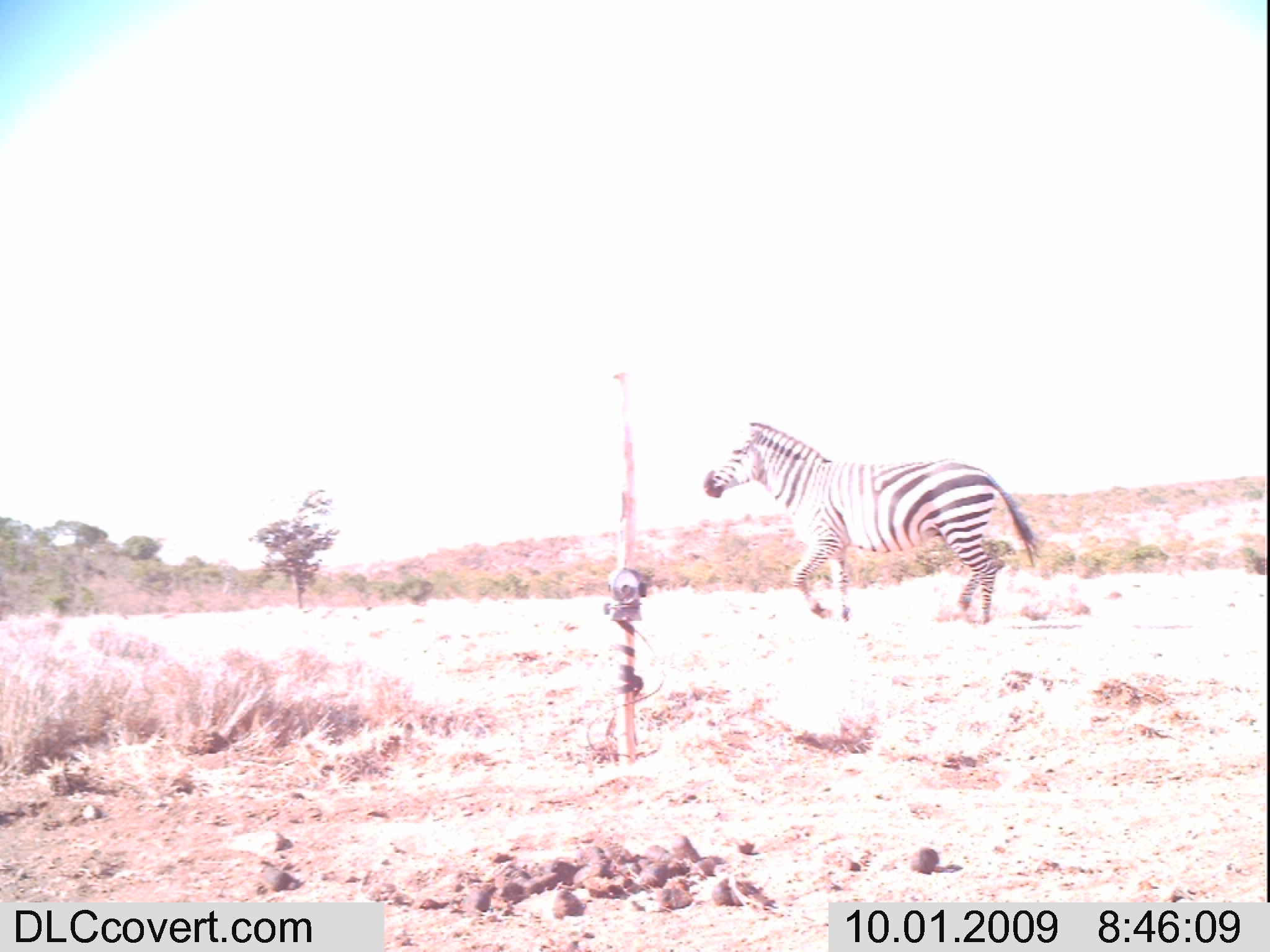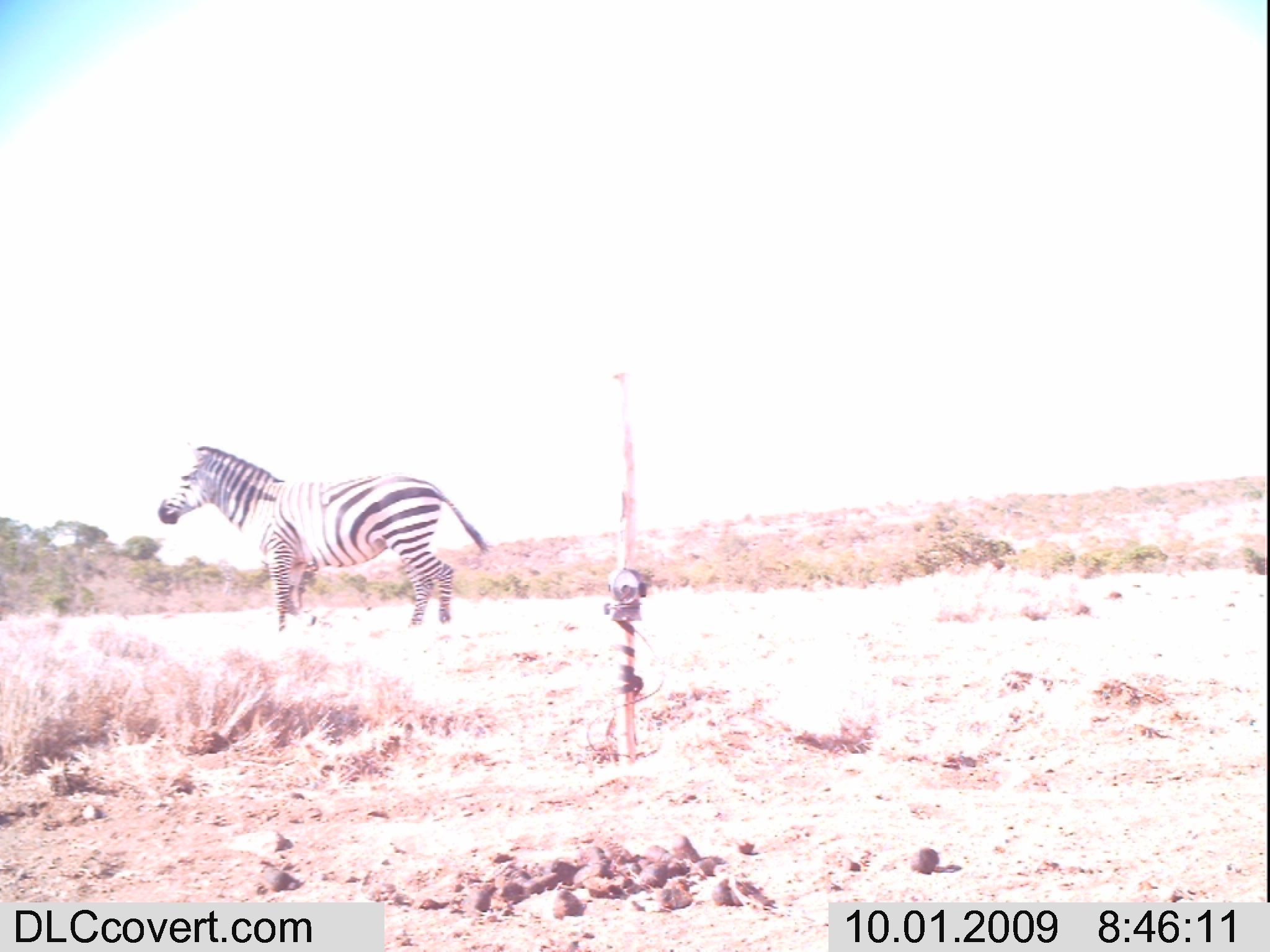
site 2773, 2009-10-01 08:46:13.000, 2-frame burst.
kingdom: Animalia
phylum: Chordata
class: Mammalia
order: Perissodactyla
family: Equidae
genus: Equus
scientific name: Equus quagga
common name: plains zebra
Equus quagga (plains zebra), count 1.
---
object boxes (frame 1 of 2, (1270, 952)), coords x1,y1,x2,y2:
equus quagga: 695,414,1046,633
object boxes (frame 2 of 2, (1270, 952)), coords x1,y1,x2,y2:
equus quagga: 151,439,497,634